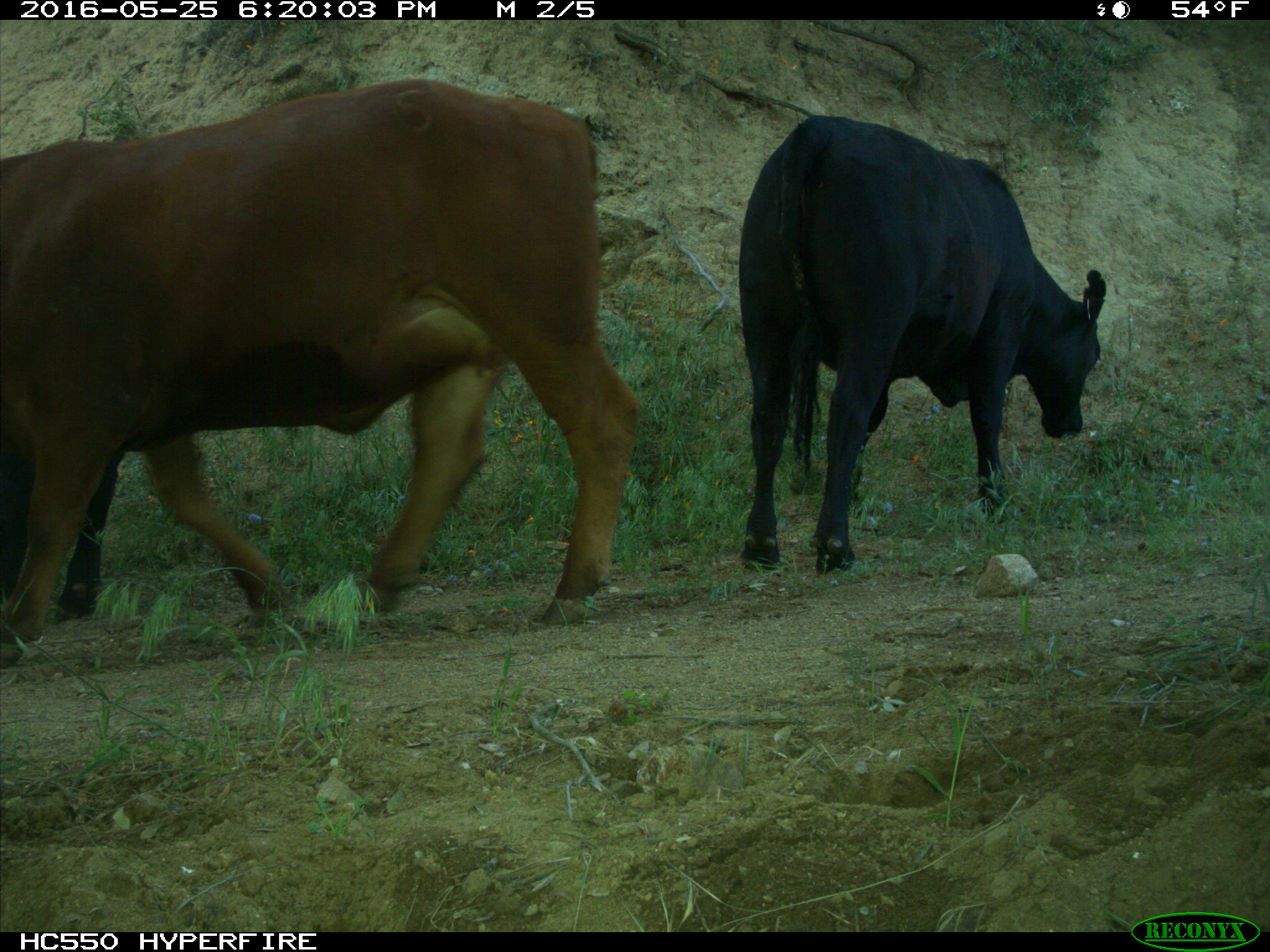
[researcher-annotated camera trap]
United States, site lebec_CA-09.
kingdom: Animalia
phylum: Chordata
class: Mammalia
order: Artiodactyla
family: Bovidae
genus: Bos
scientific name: Bos taurus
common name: domestic cow